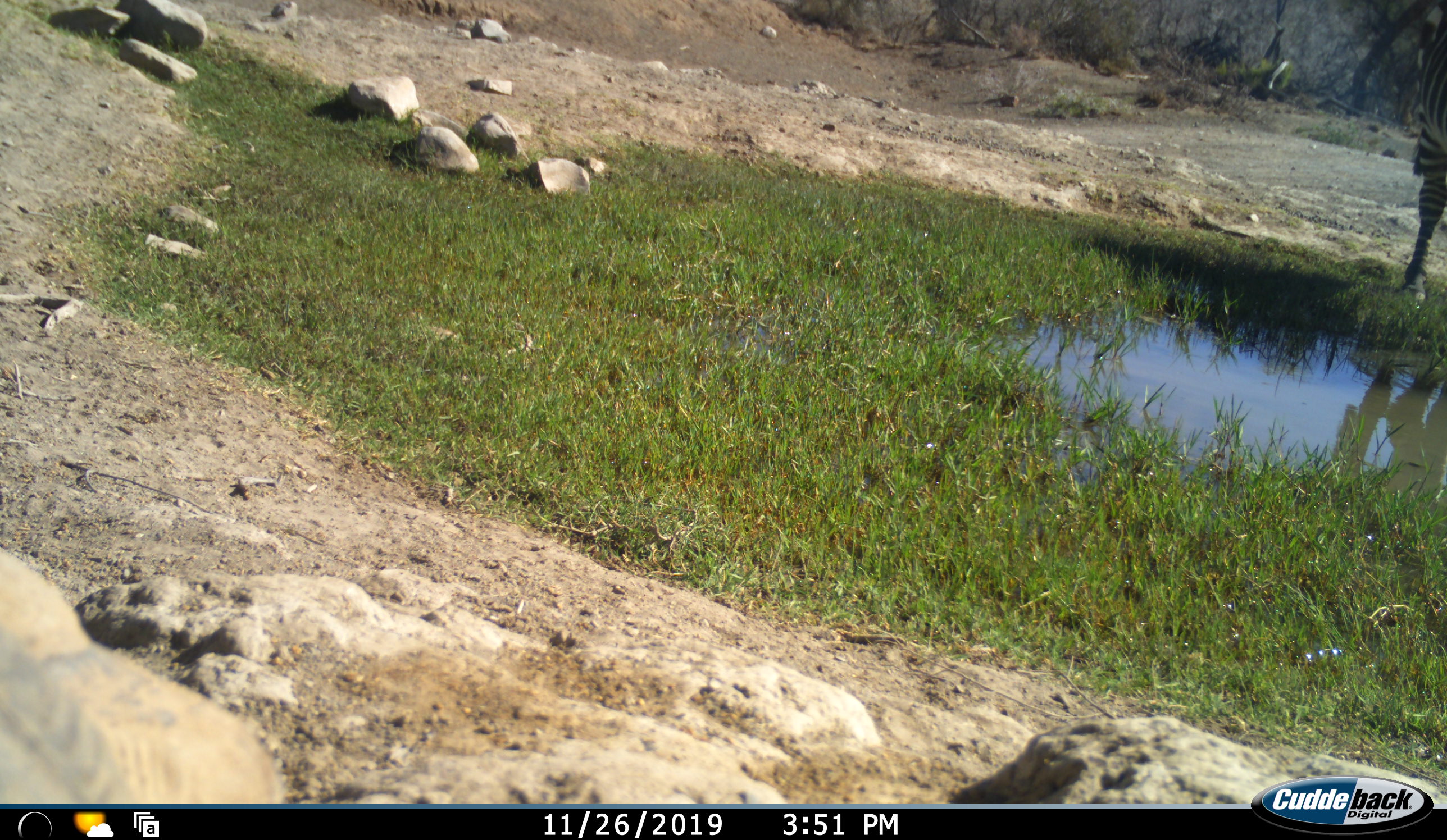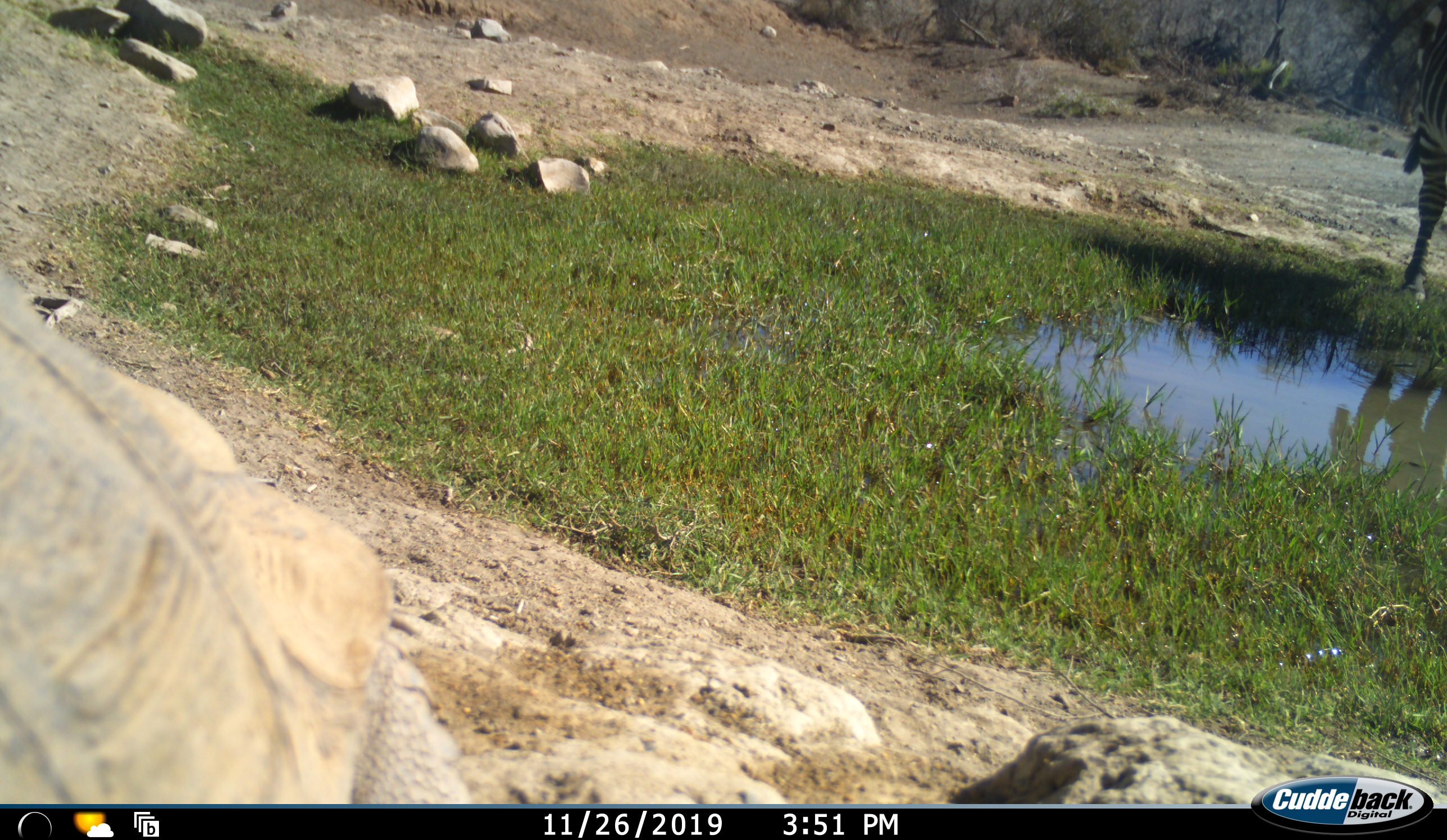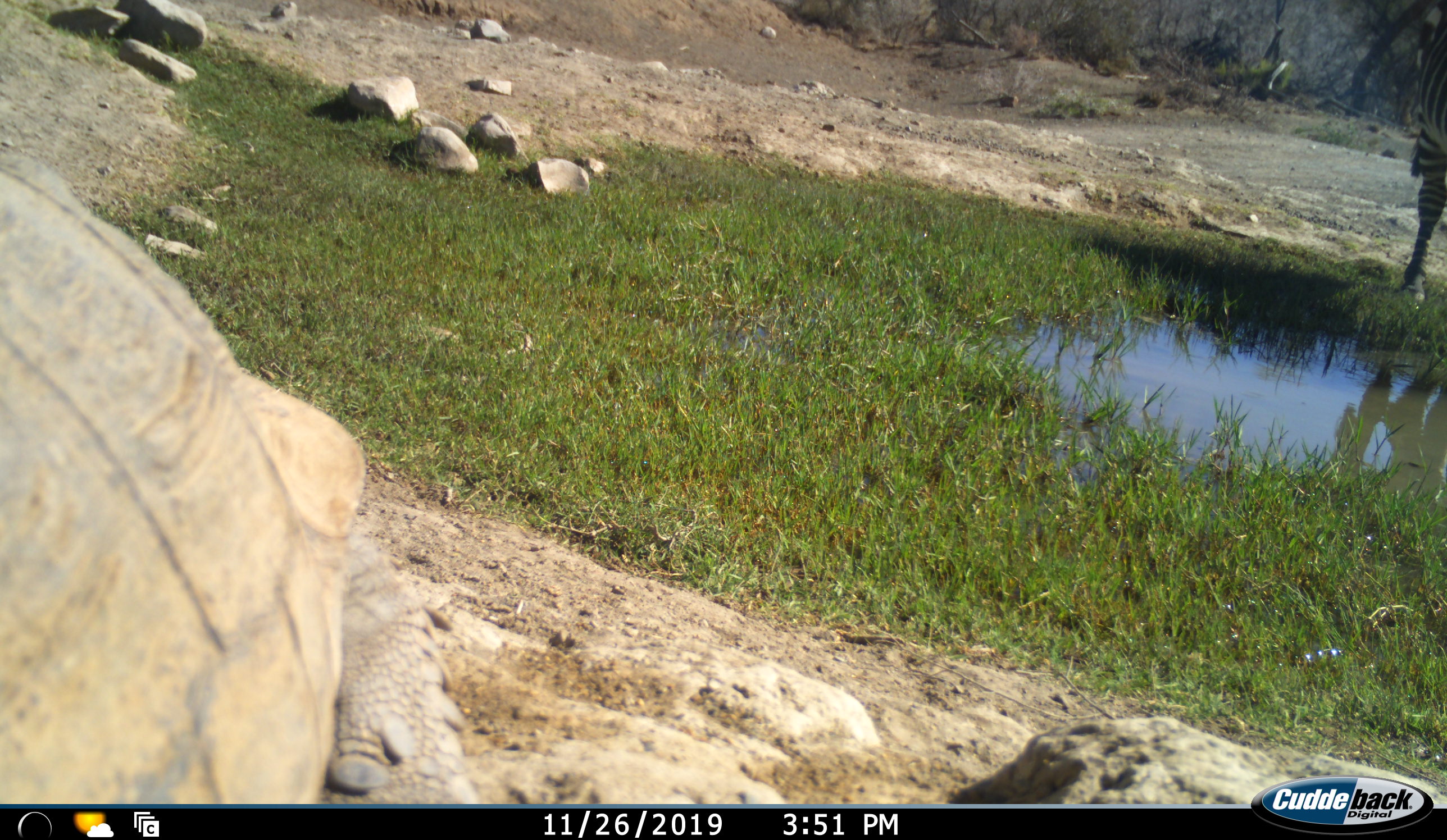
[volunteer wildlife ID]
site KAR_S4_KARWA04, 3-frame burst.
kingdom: Animalia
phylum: Chordata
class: Reptilia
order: Testudines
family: Testudinidae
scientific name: Testudinidae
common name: tortoise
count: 1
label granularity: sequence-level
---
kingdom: Animalia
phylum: Chordata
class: Mammalia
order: Perissodactyla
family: Equidae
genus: Equus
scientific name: Equus zebra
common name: mountain zebra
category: zebramountain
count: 1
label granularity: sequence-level